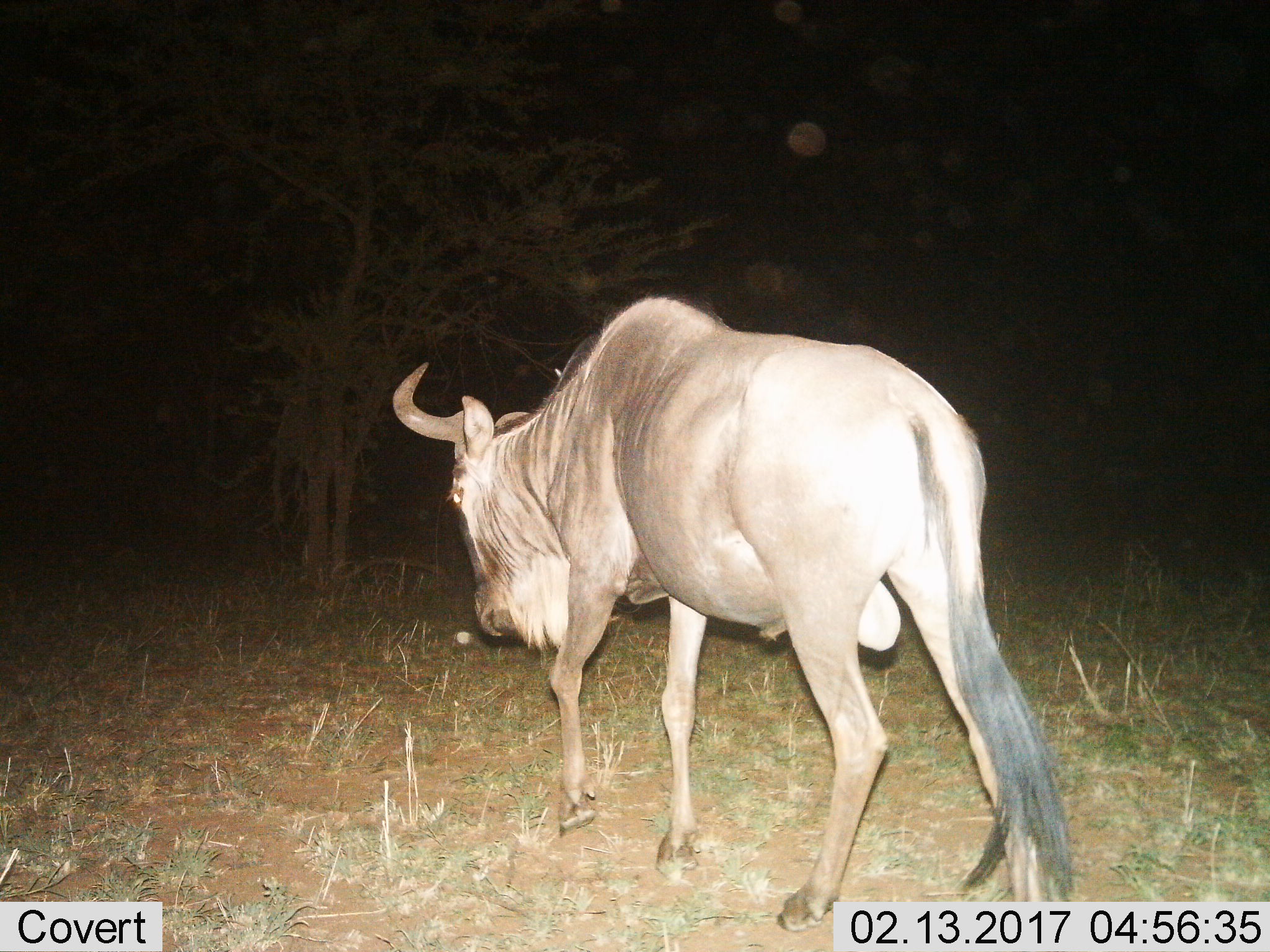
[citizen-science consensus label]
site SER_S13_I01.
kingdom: Animalia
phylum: Chordata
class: Mammalia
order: Artiodactyla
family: Bovidae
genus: Connochaetes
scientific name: Connochaetes taurinus taurinus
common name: blue wildebeest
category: wildebeestblue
Wildebeestblue (blue wildebeest) (Connochaetes taurinus taurinus), count 1. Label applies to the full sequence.